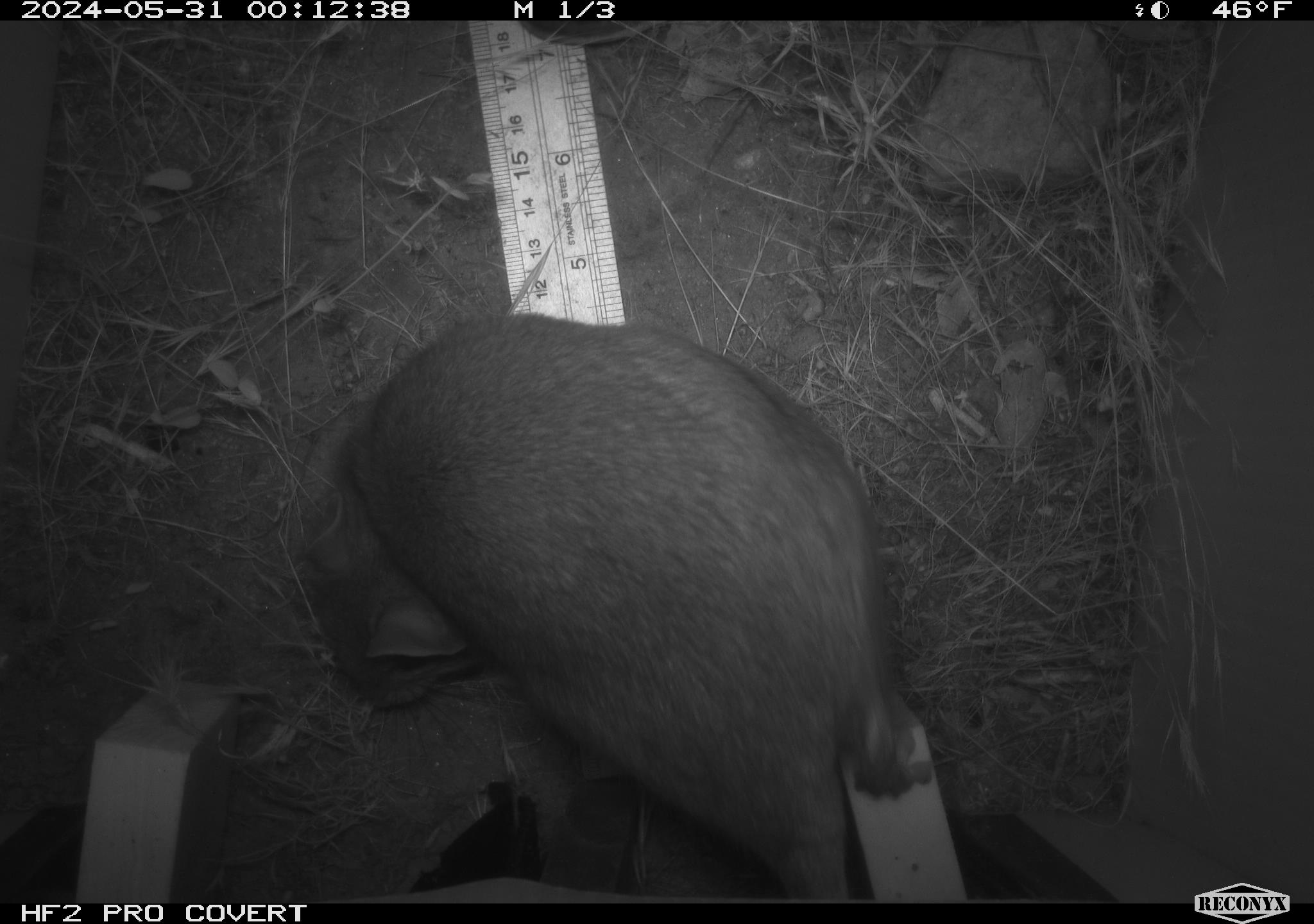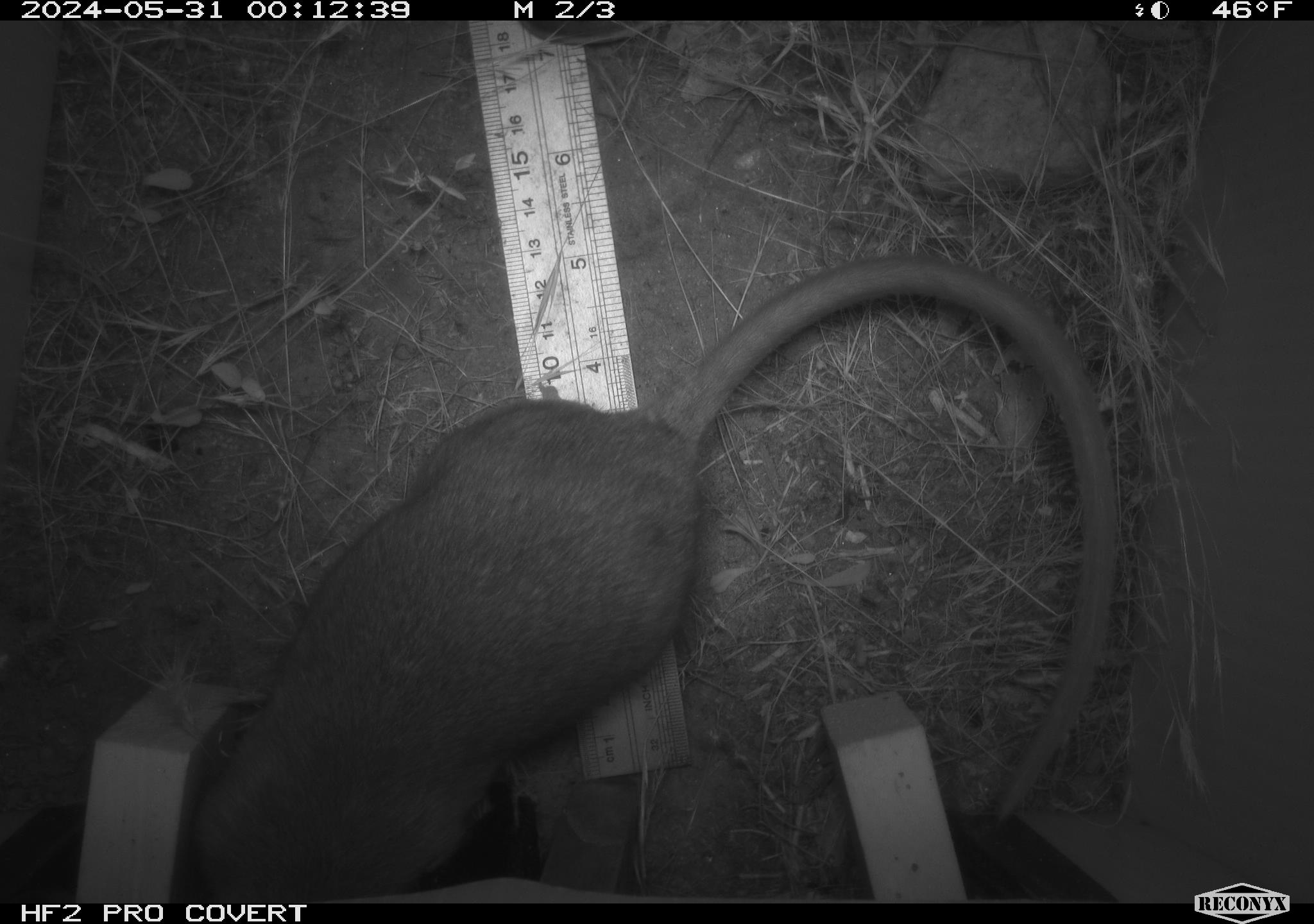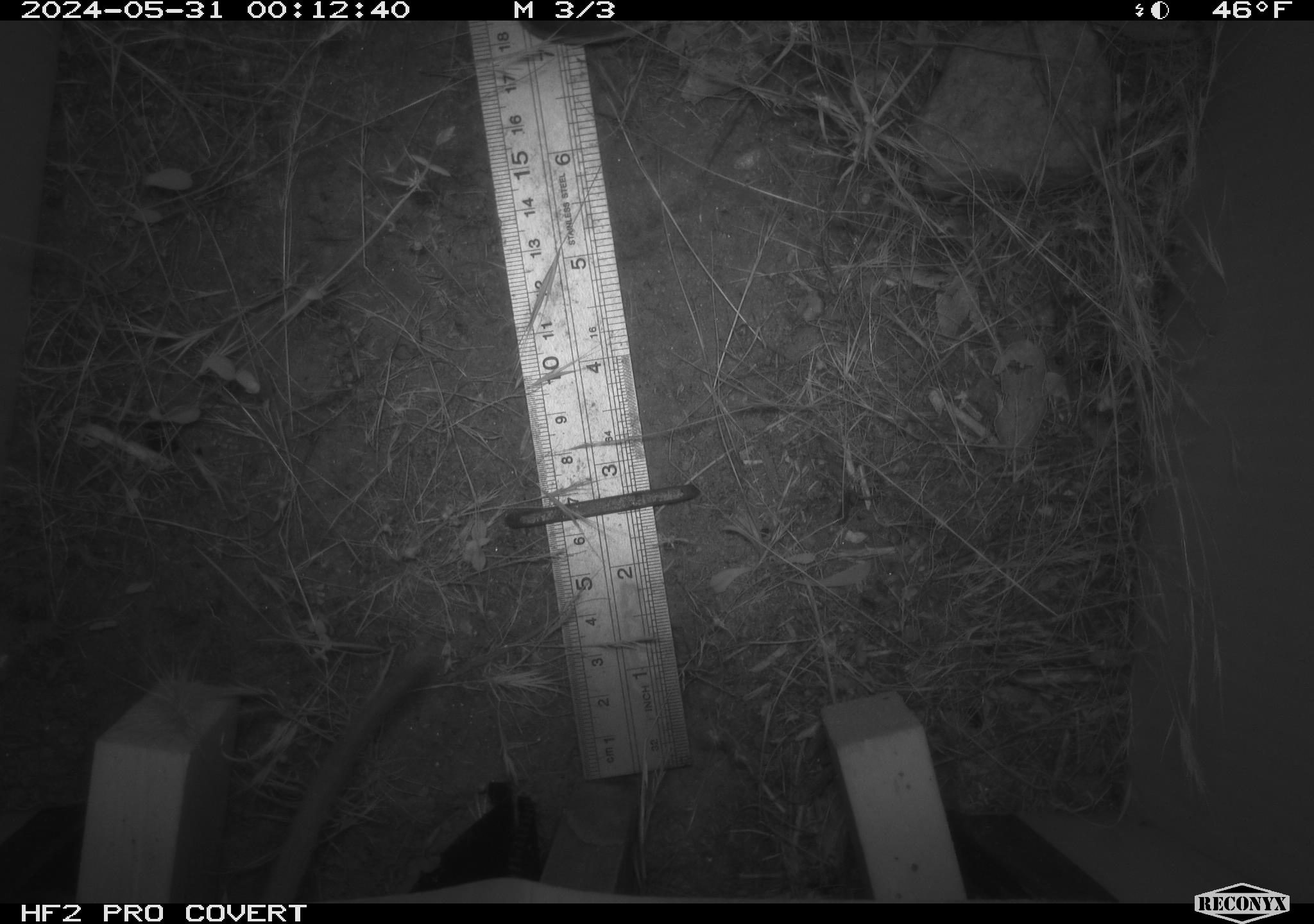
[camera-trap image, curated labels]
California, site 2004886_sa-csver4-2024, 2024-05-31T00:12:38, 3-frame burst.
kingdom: Animalia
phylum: Chordata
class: Mammalia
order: Rodentia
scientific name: Rodentia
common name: woodrat or rat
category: woodrat or rat species